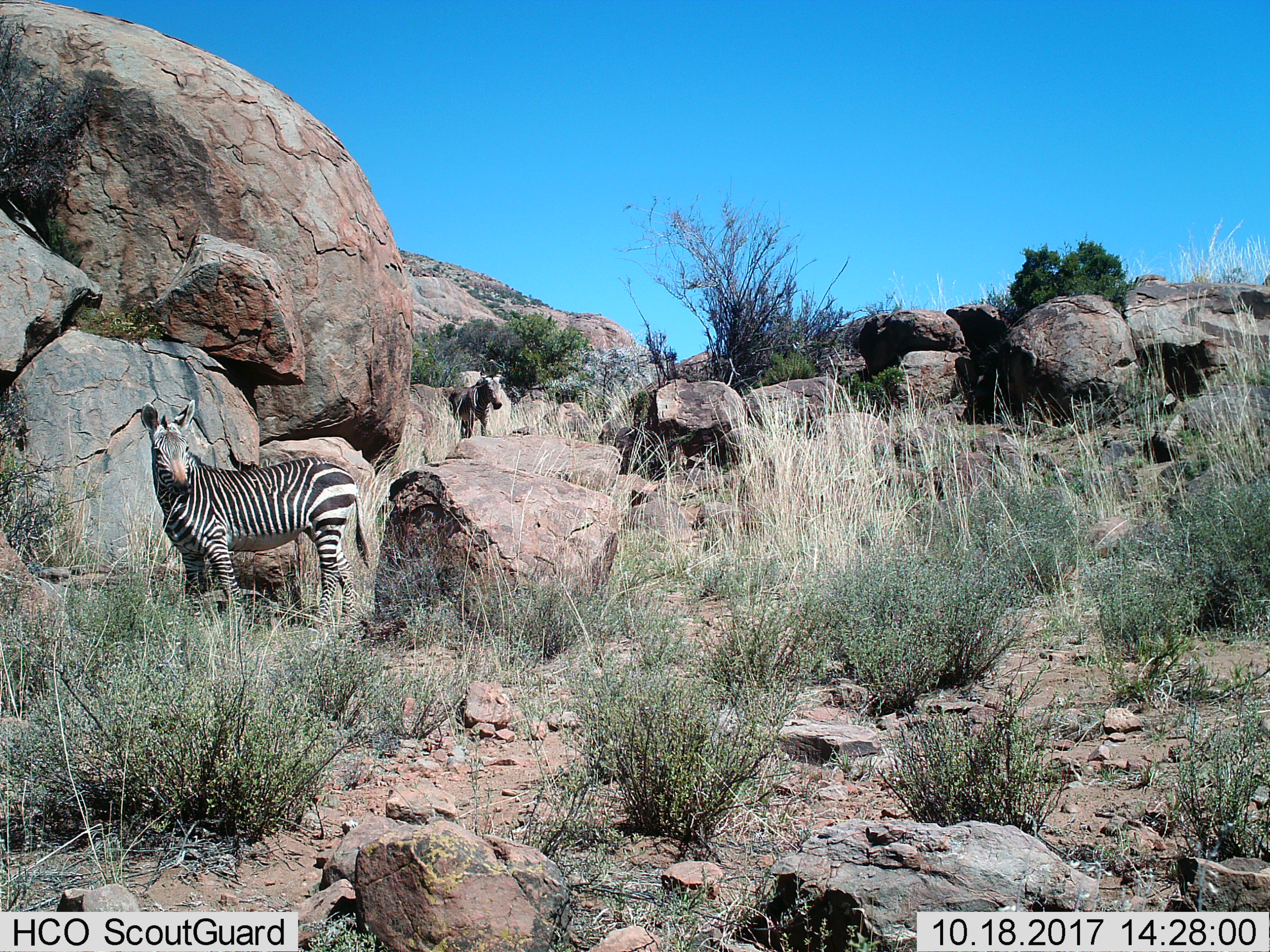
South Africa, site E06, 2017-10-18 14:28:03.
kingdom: Animalia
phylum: Chordata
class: Mammalia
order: Perissodactyla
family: Equidae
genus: Equus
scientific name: Equus zebra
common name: mountain zebra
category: zebramountain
Zebramountain (mountain zebra) (Equus zebra), count 2. Behavior (volunteer vote fractions): standing 100%, resting 0%, moving 50%, interacting 0%. Young present (vote fraction): 0%. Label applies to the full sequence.